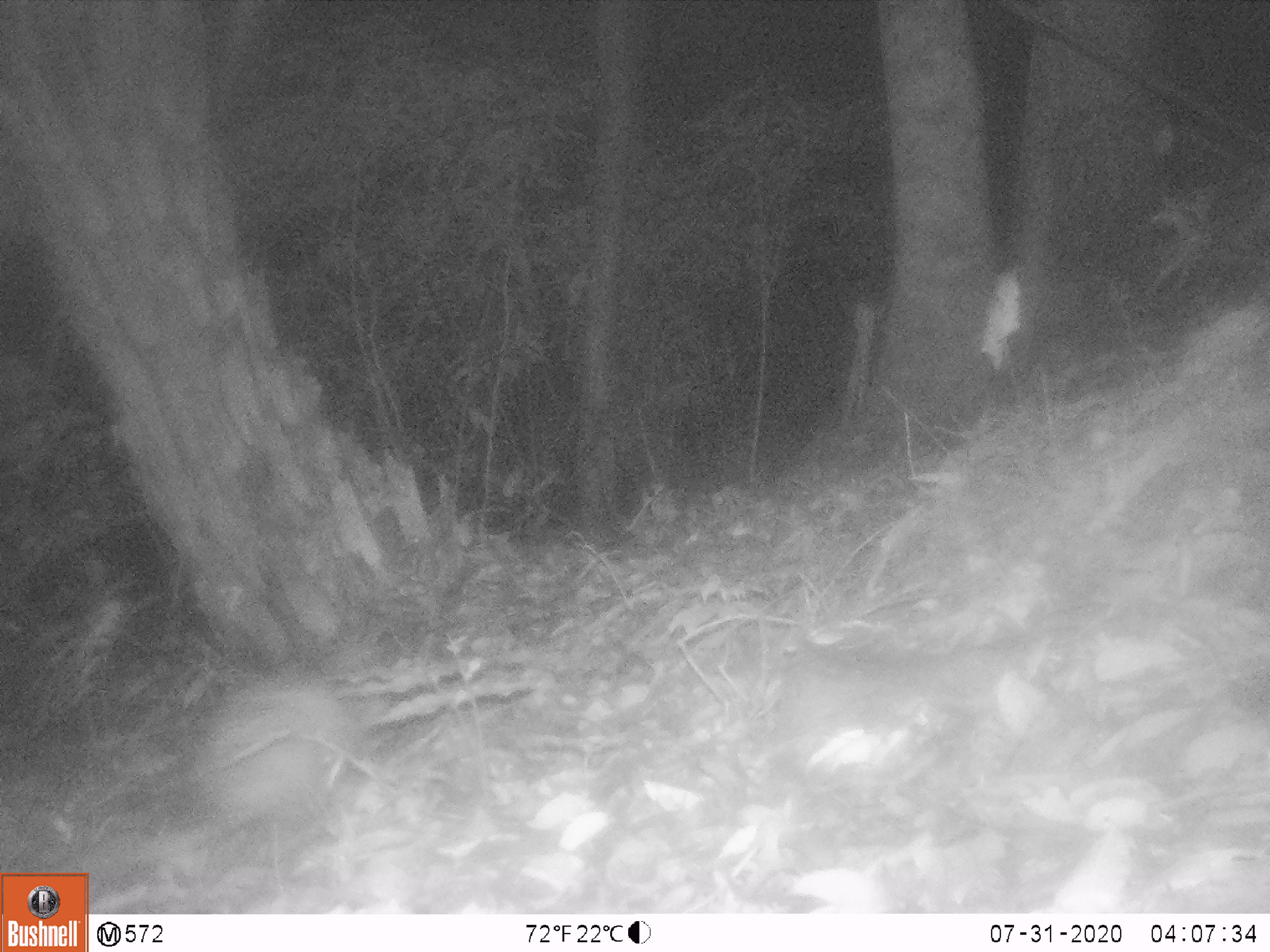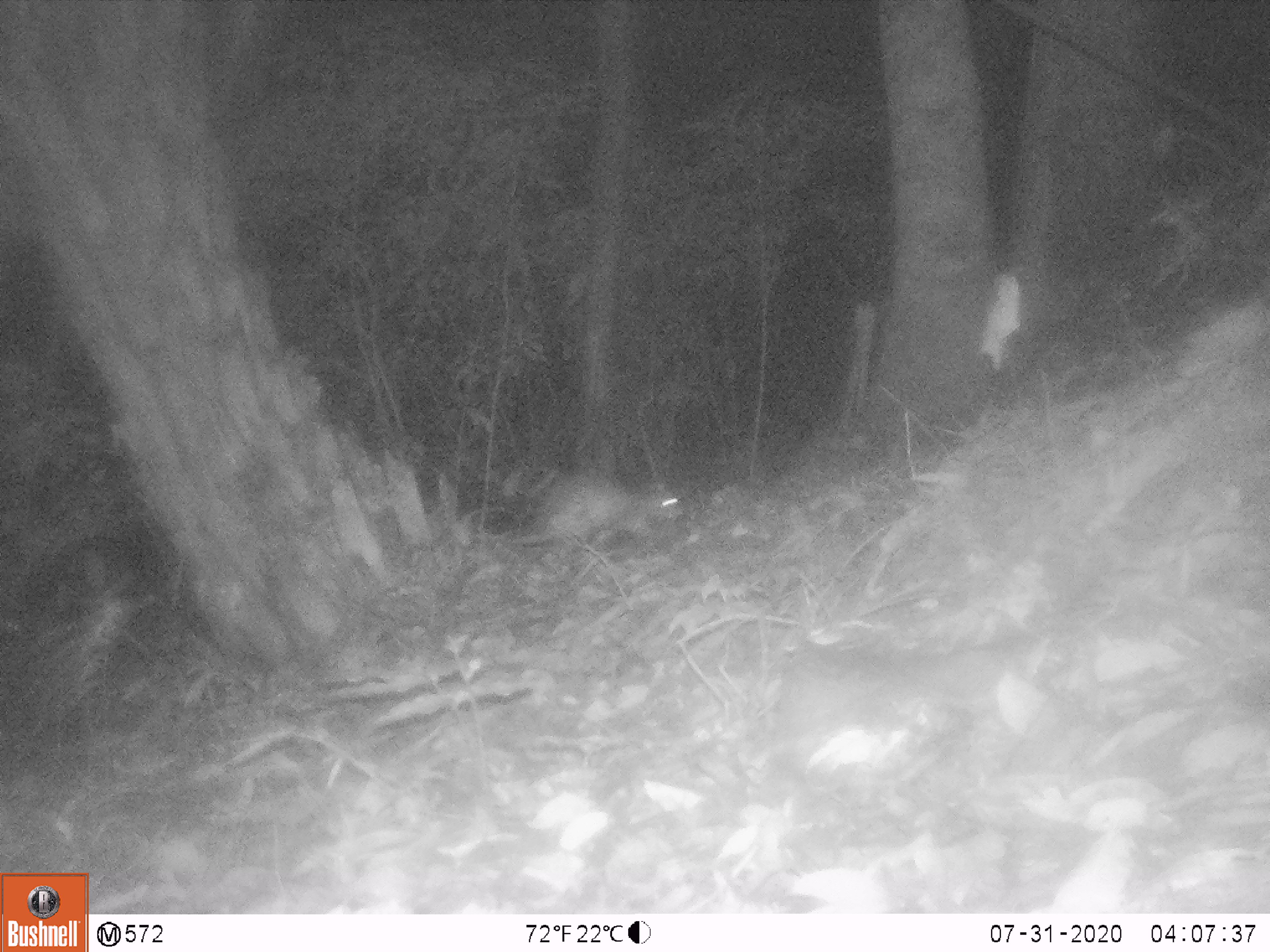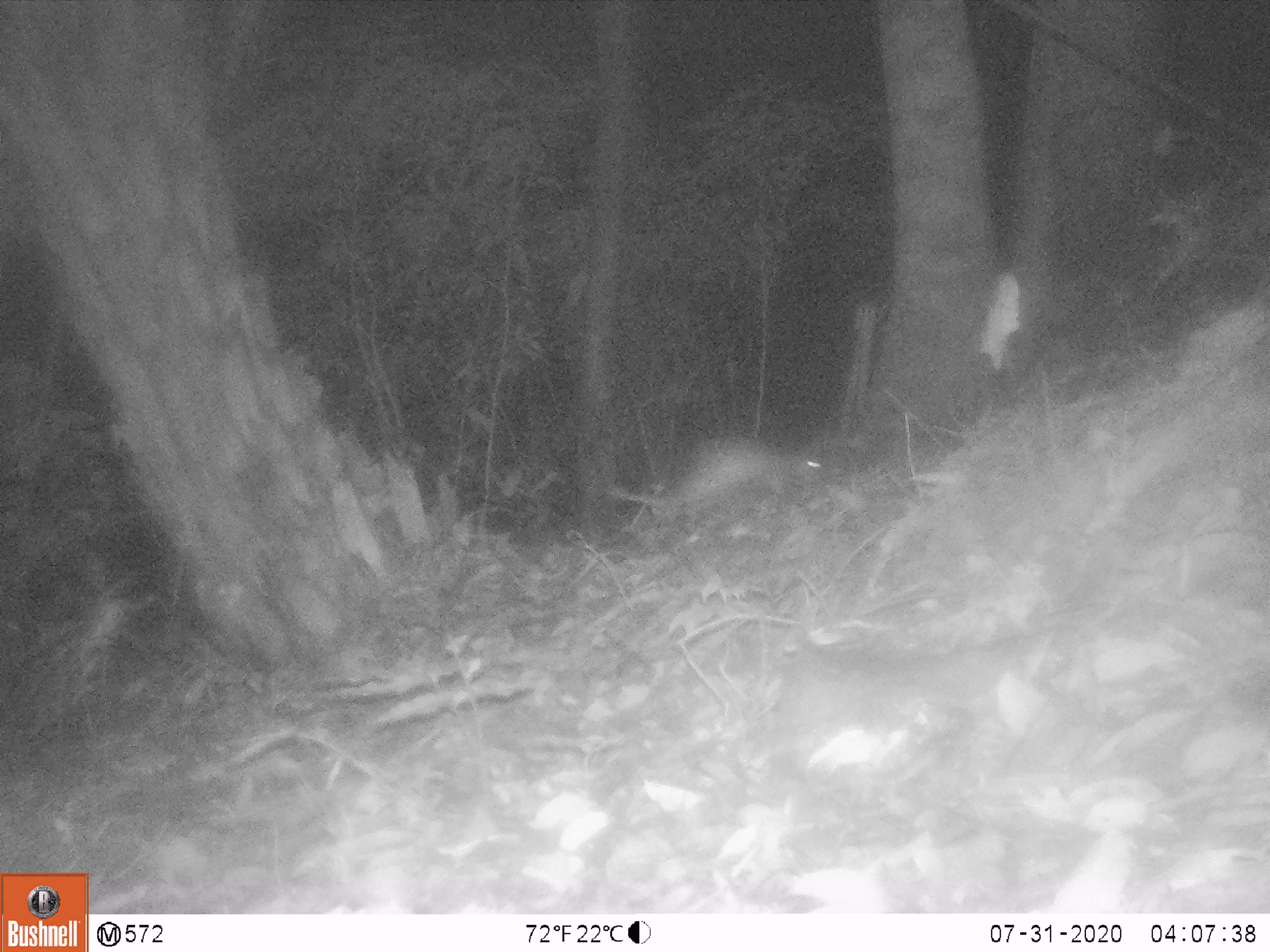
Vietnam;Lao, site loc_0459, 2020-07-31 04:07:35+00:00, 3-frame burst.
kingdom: Animalia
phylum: Chordata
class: Mammalia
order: Rodentia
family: Hystricidae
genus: Atherurus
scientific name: Atherurus macrourus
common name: asiatic brush-tailed porcupine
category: asiatic brush tailed porcupine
Asiatic brush tailed porcupine (asiatic brush-tailed porcupine) (Atherurus macrourus). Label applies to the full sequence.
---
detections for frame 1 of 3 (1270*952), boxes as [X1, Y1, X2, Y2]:
asiatic brush tailed porcupine: [191, 682, 360, 846]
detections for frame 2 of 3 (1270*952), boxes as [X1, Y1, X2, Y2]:
asiatic brush tailed porcupine: [509, 472, 684, 545]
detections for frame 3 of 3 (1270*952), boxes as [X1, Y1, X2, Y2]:
asiatic brush tailed porcupine: [604, 437, 823, 514]